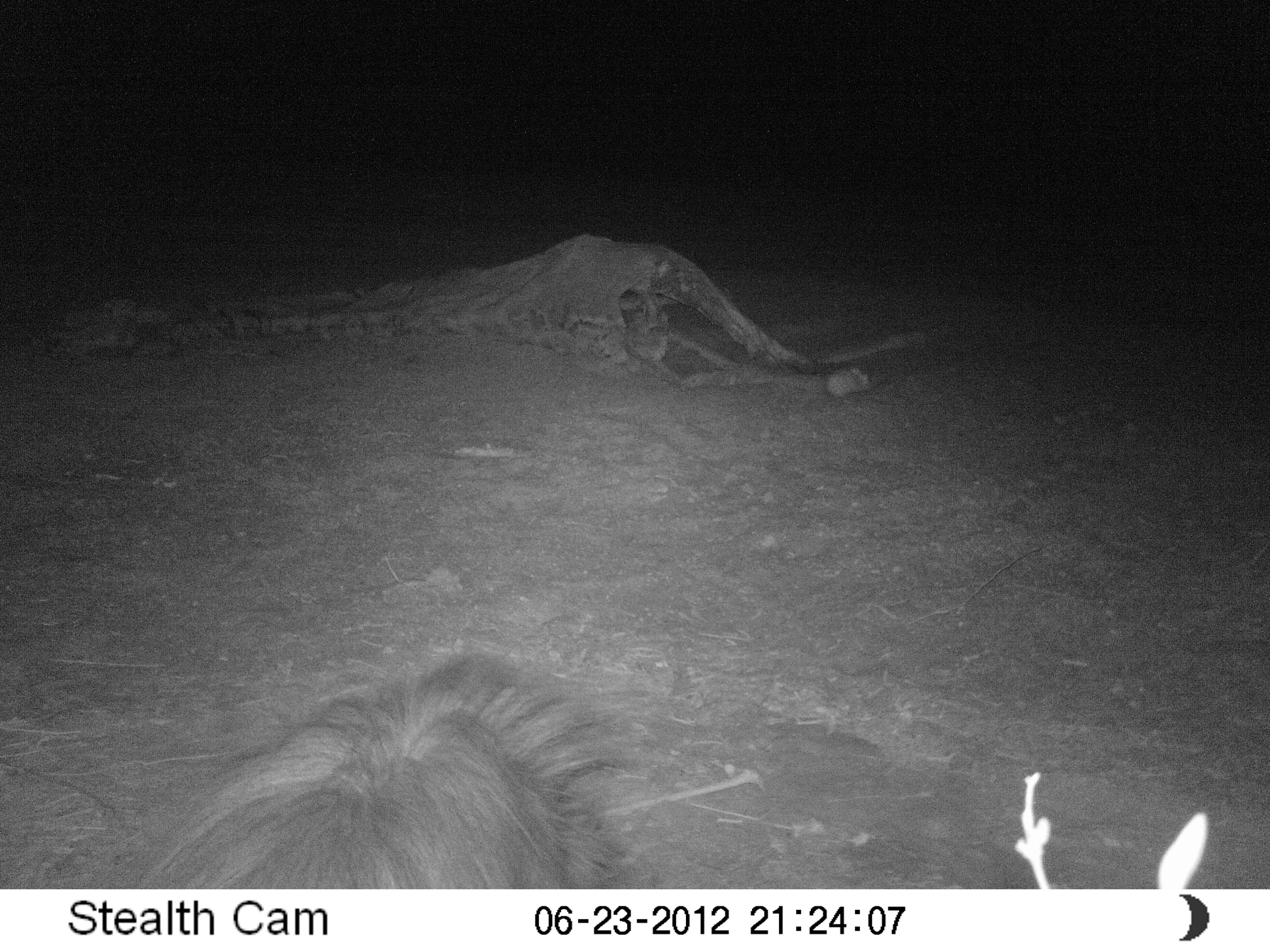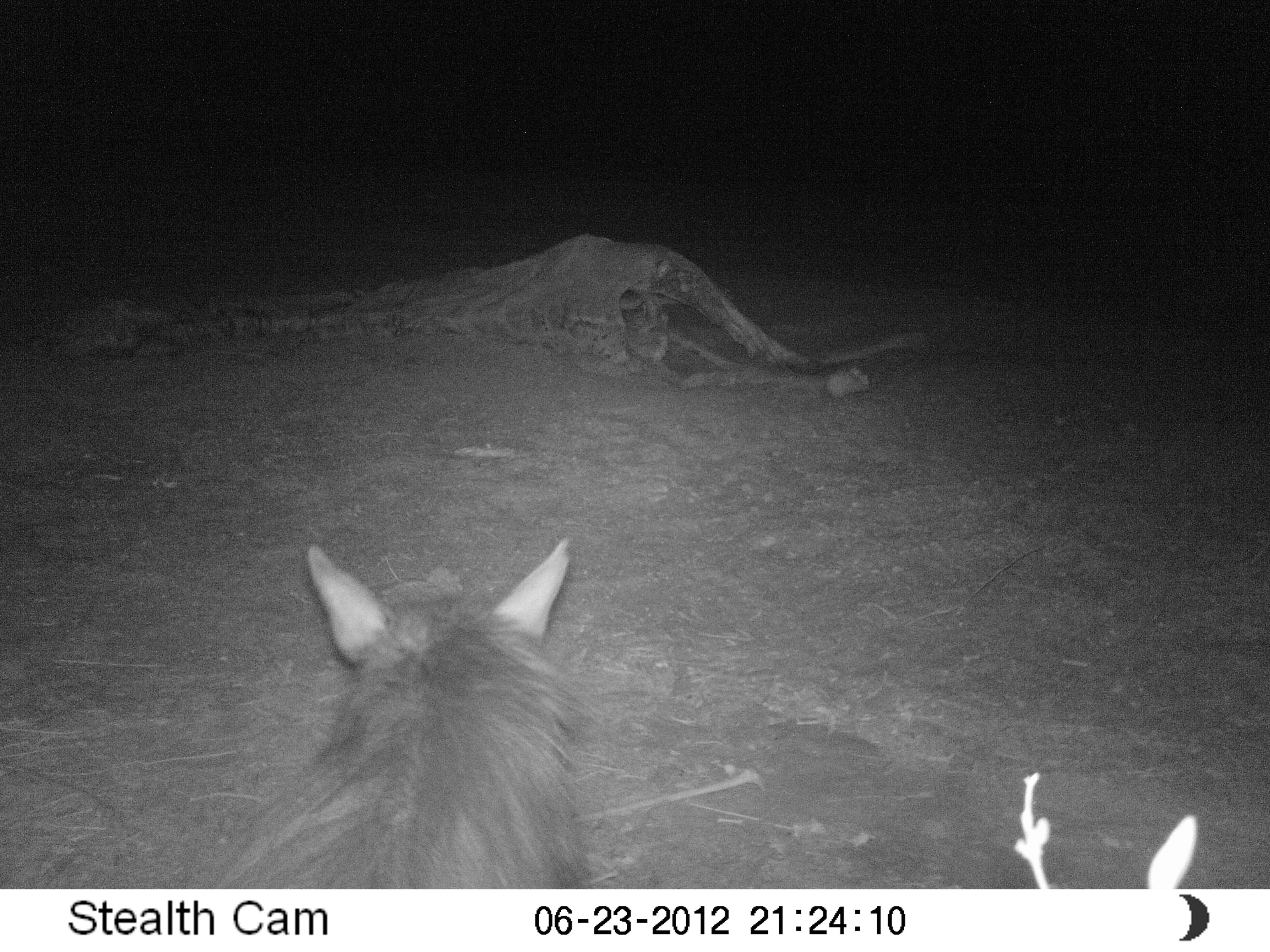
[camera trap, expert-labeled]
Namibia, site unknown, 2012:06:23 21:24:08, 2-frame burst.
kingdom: Animalia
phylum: Chordata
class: Mammalia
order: Carnivora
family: Hyaenidae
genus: Parahyaena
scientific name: Parahyaena brunnea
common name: brown hyena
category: hyaena brunnea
Hyaena brunnea (brown hyena) (Parahyaena brunnea).